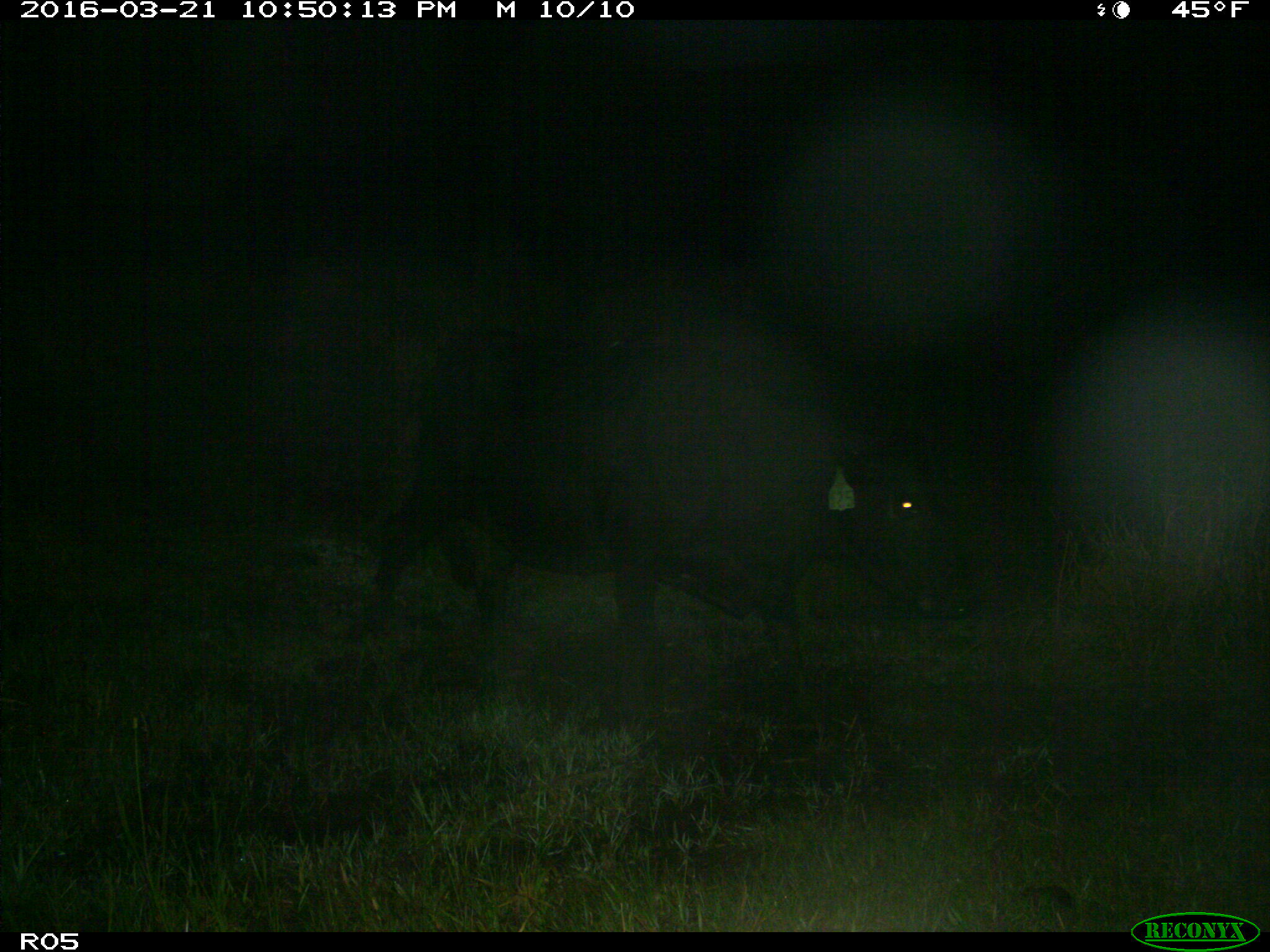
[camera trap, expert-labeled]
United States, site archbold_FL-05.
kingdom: Animalia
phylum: Chordata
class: Mammalia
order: Artiodactyla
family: Bovidae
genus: Bos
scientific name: Bos taurus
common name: domestic cow